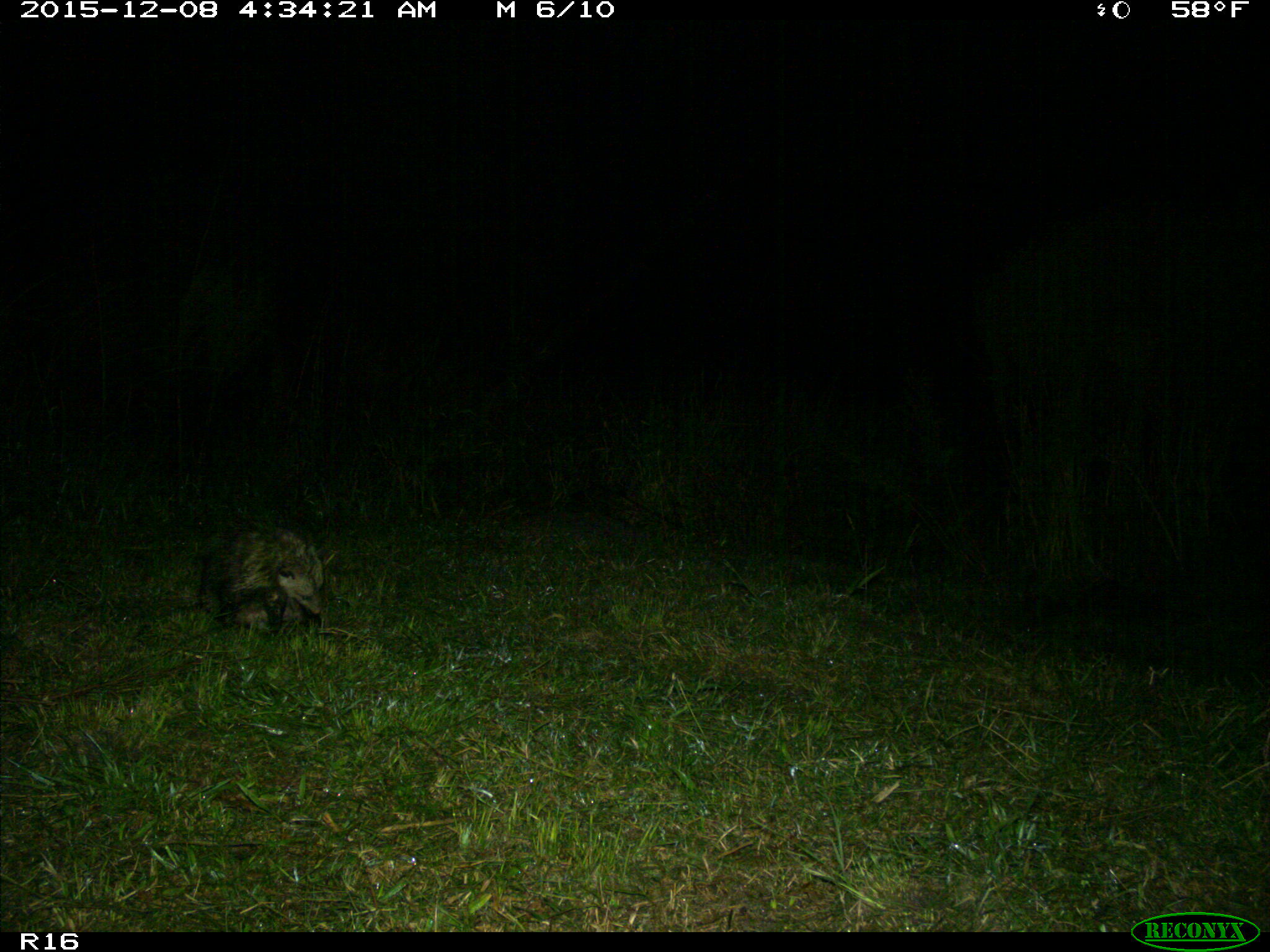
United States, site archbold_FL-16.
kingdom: Animalia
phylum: Chordata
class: Mammalia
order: Didelphimorphia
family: Didelphidae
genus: Didelphis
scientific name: Didelphis virginiana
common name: virginia opossum